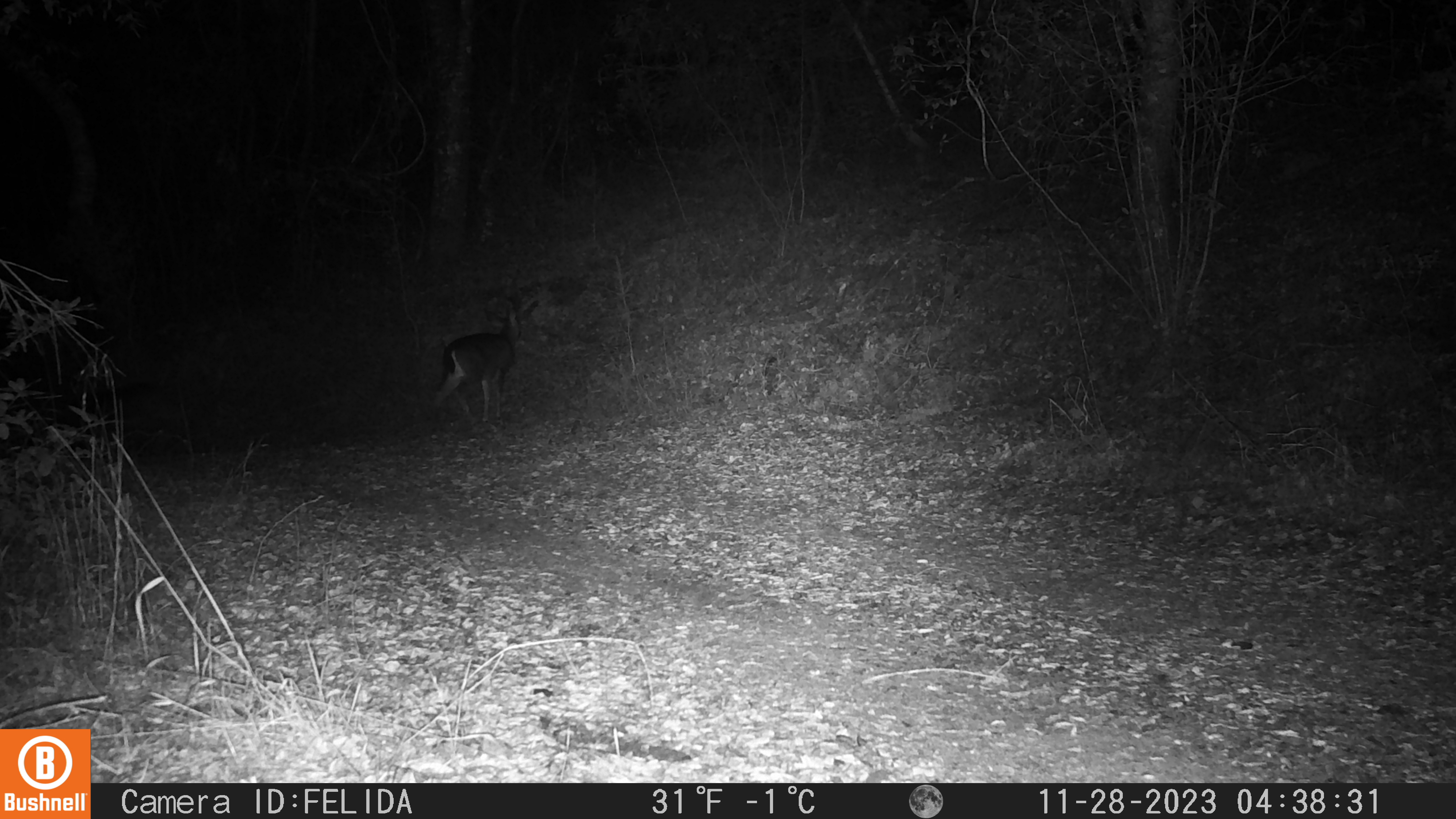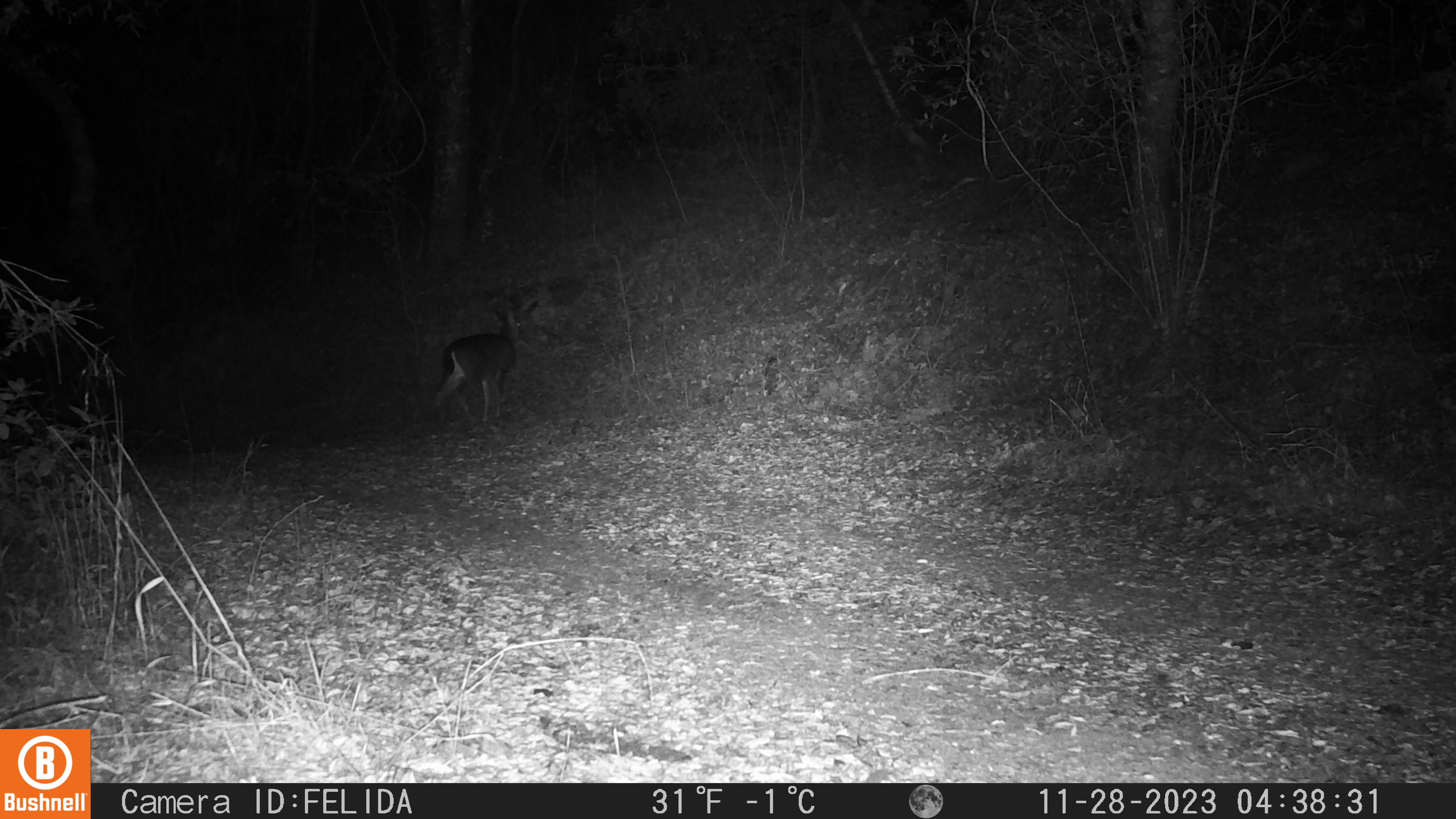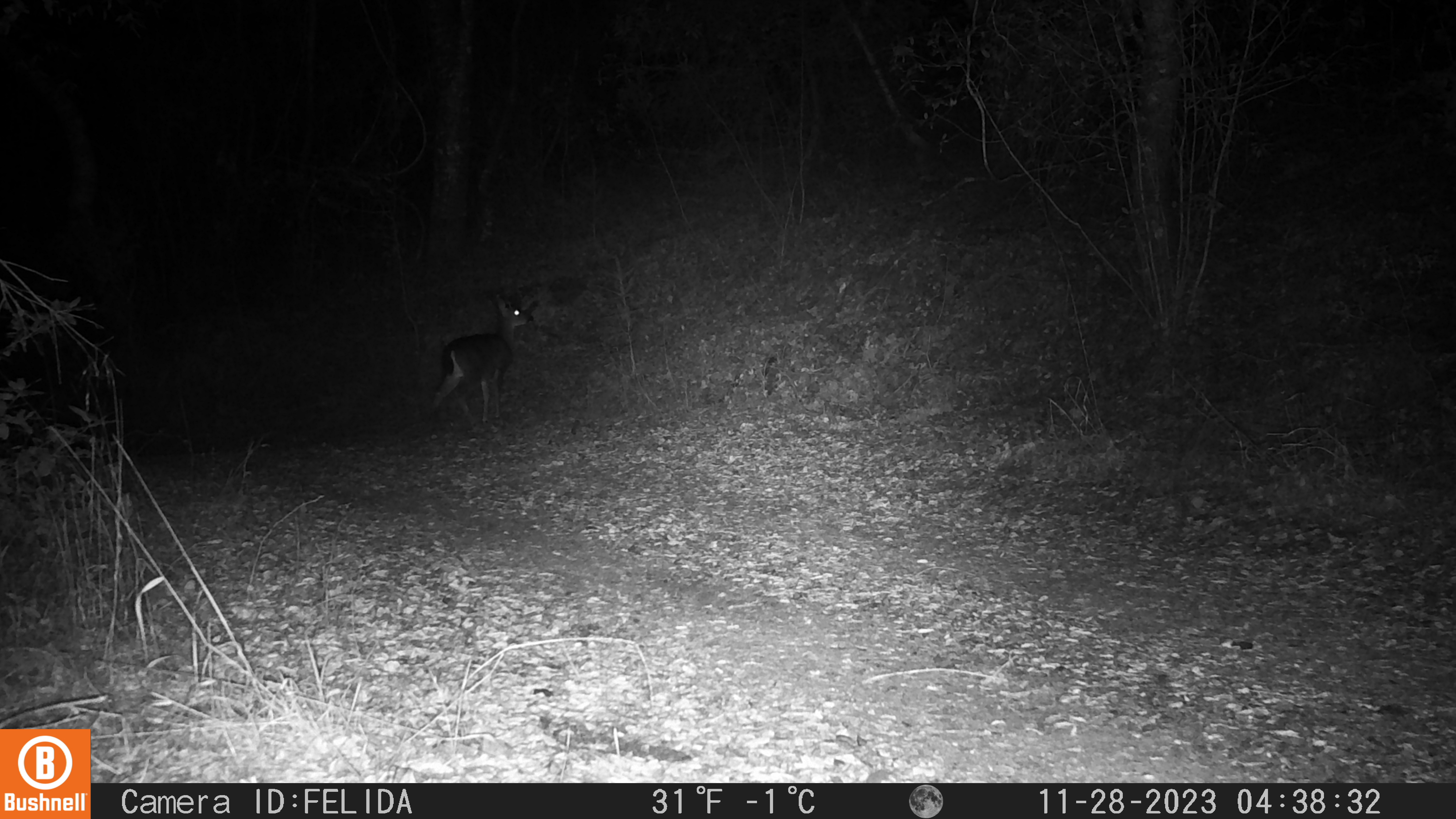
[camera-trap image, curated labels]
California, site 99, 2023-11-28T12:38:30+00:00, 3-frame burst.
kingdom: Animalia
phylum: Chordata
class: Mammalia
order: Artiodactyla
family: Cervidae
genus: Odocoileus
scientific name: Odocoileus hemionus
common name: mule deer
Mule deer (Odocoileus hemionus).